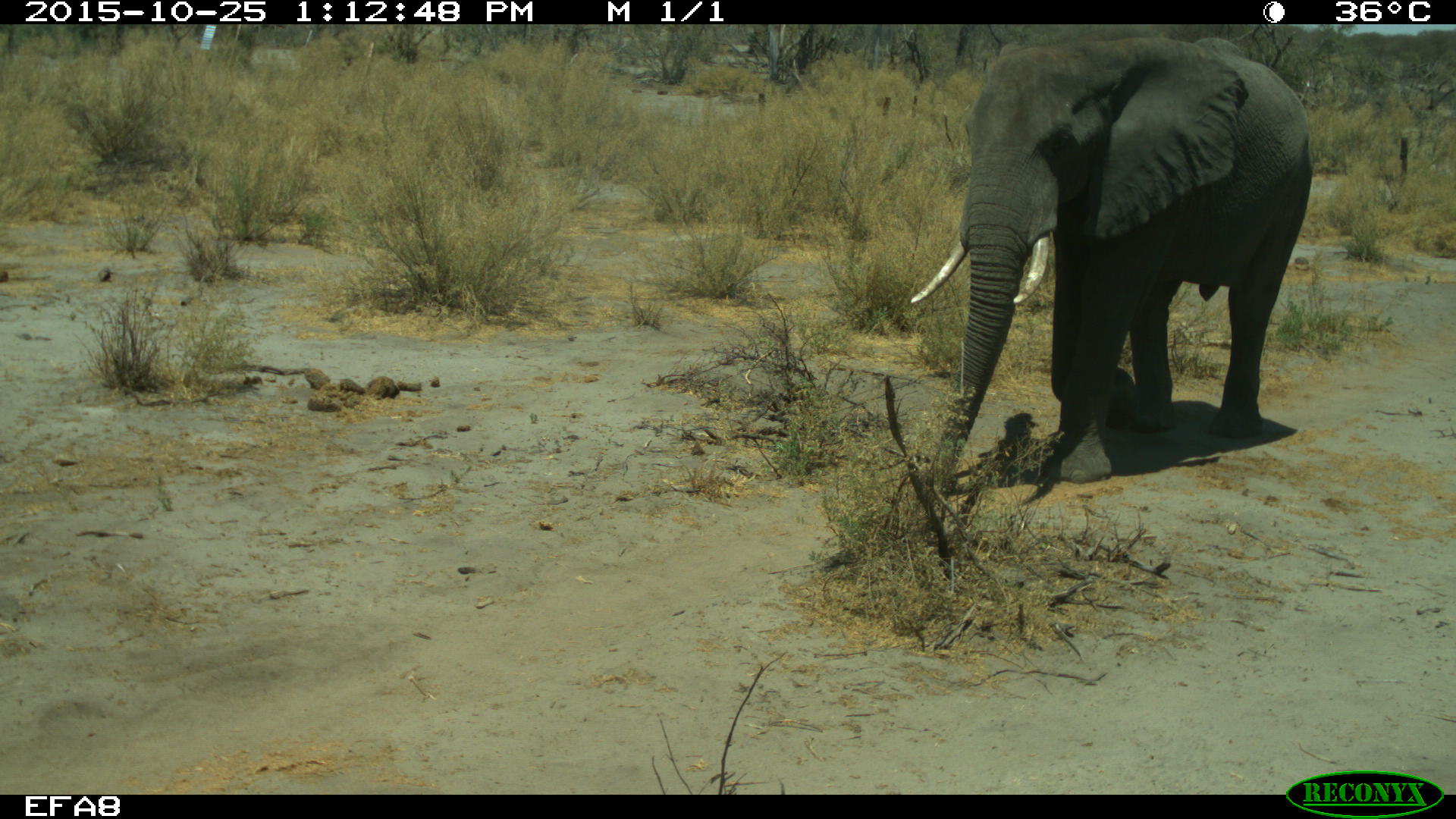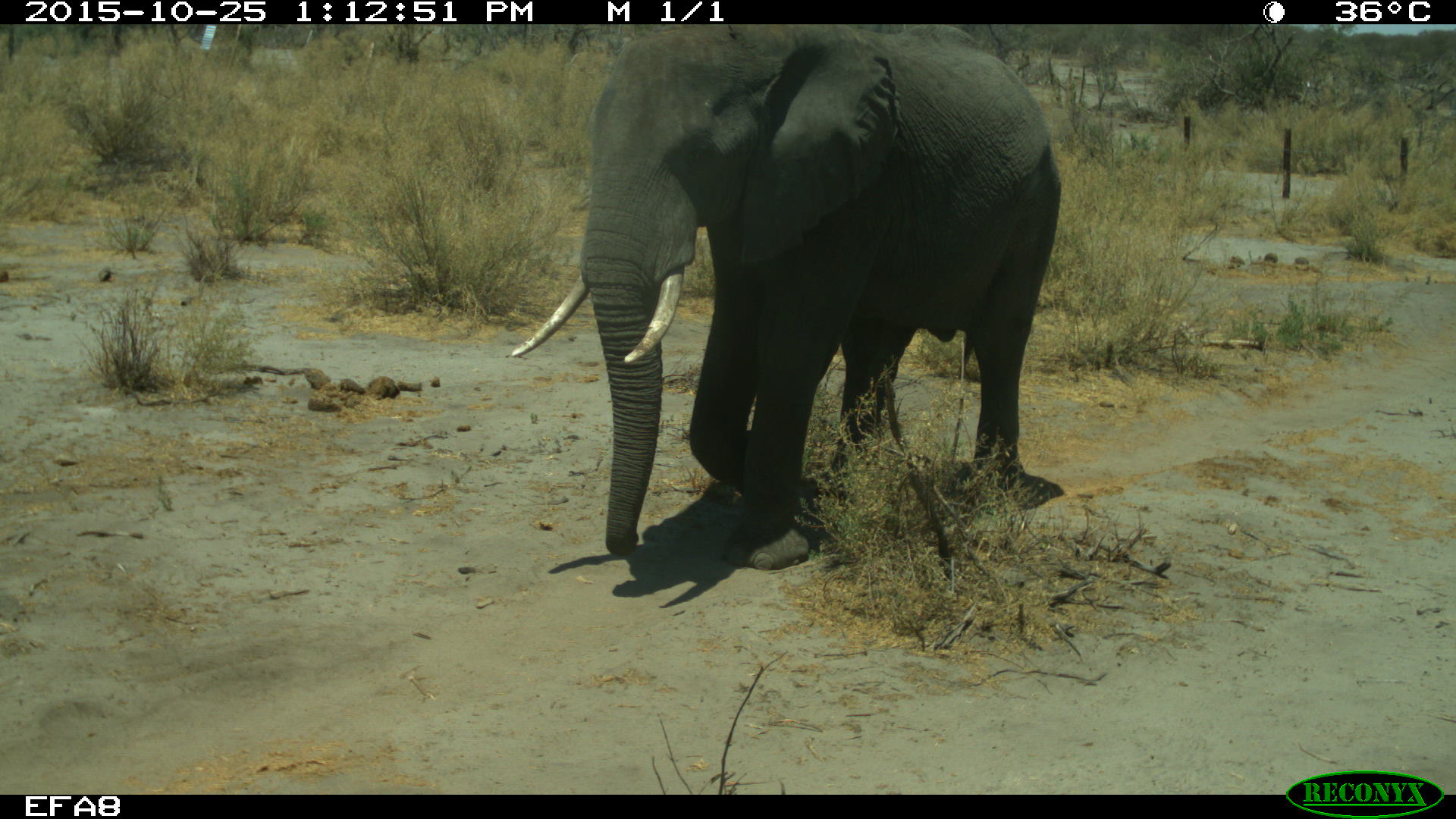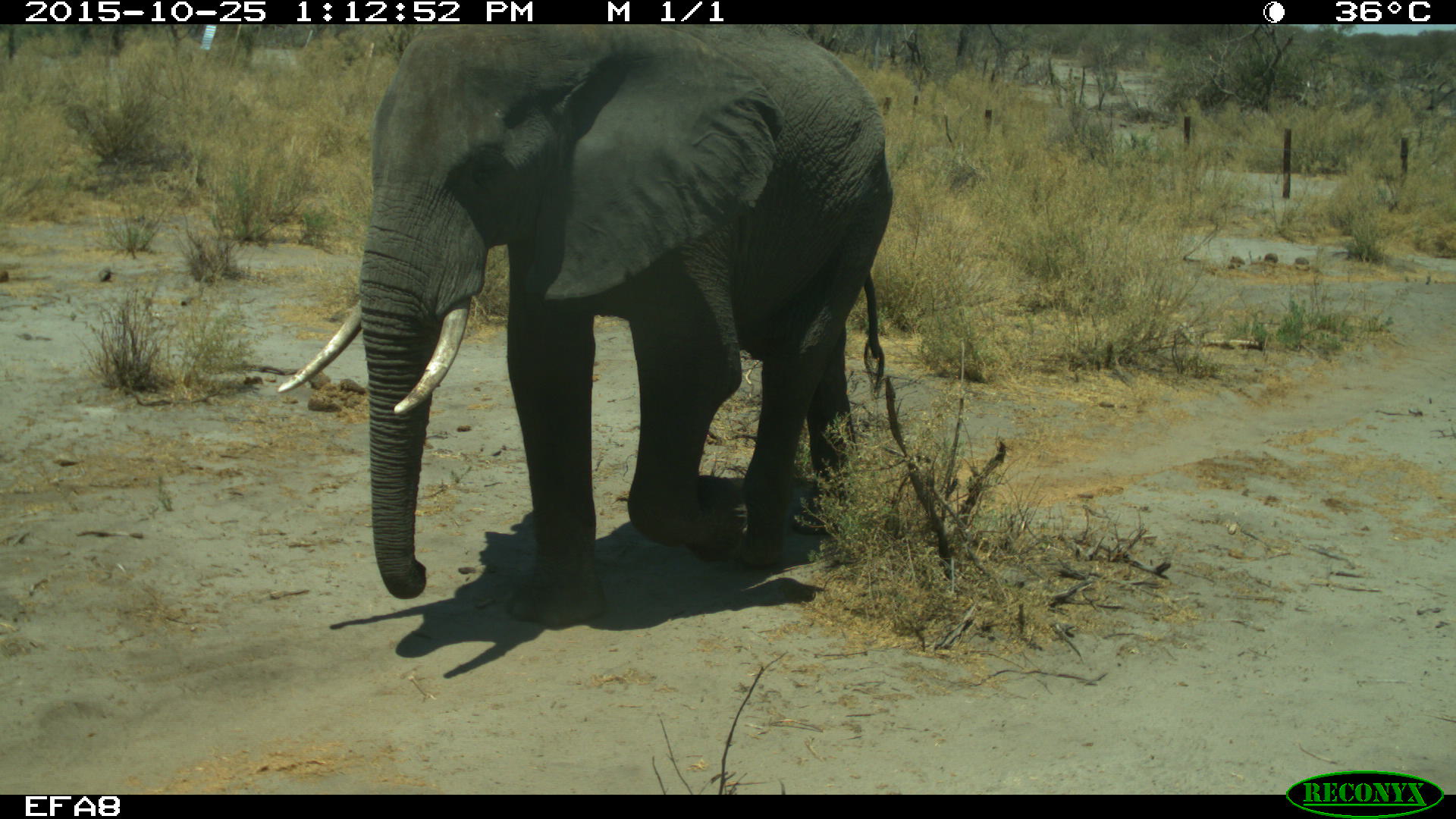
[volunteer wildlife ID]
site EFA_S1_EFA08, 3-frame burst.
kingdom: Animalia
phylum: Chordata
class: Mammalia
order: Proboscidea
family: Elephantidae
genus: Loxodonta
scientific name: Loxodonta africana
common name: african bush elephant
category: elephant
Elephant (african bush elephant) (Loxodonta africana), count 1. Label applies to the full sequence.